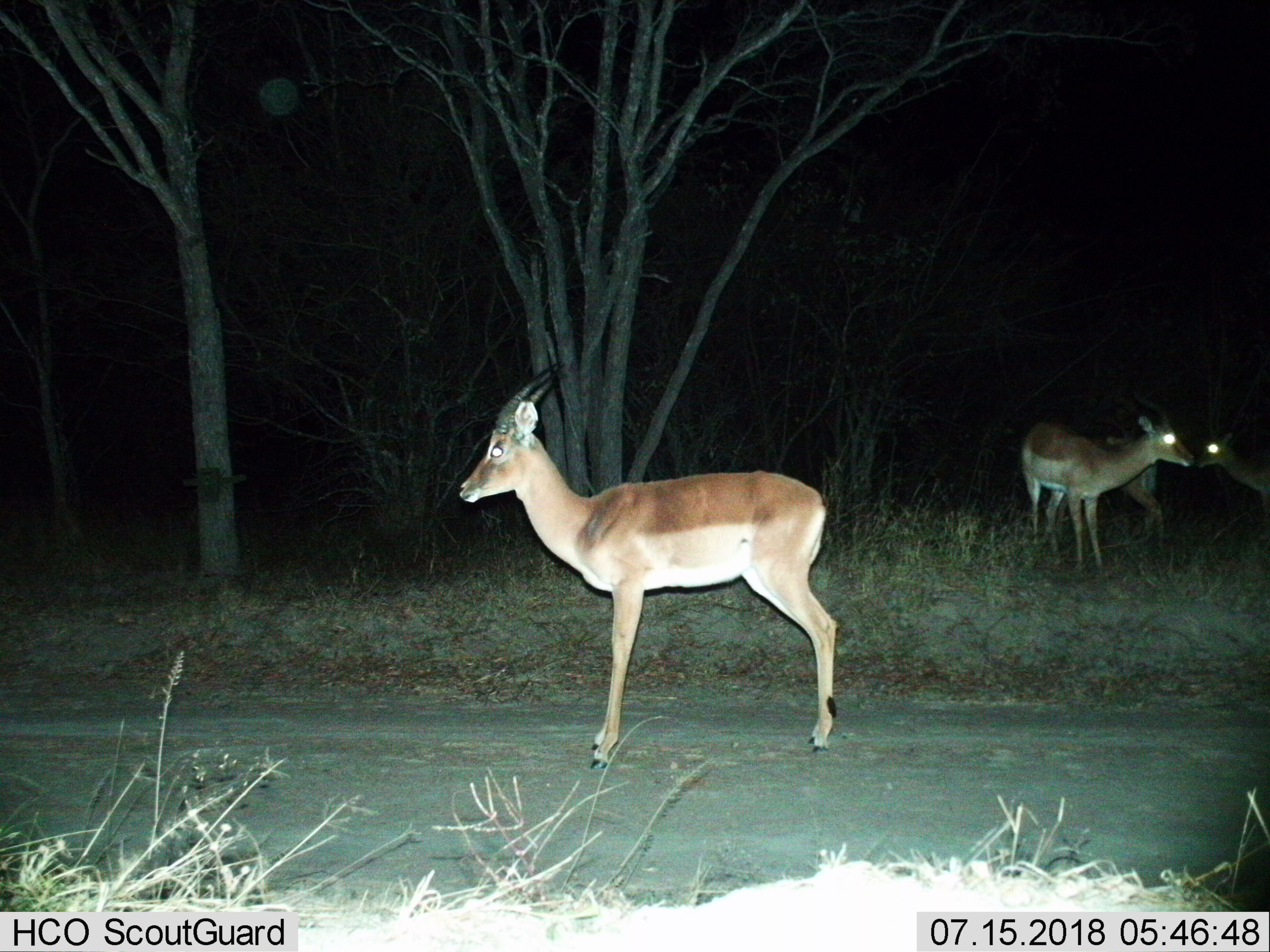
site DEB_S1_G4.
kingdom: Animalia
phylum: Chordata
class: Mammalia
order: Artiodactyla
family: Bovidae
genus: Aepyceros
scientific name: Aepyceros melampus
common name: impala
Impala (Aepyceros melampus), count 4. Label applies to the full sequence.